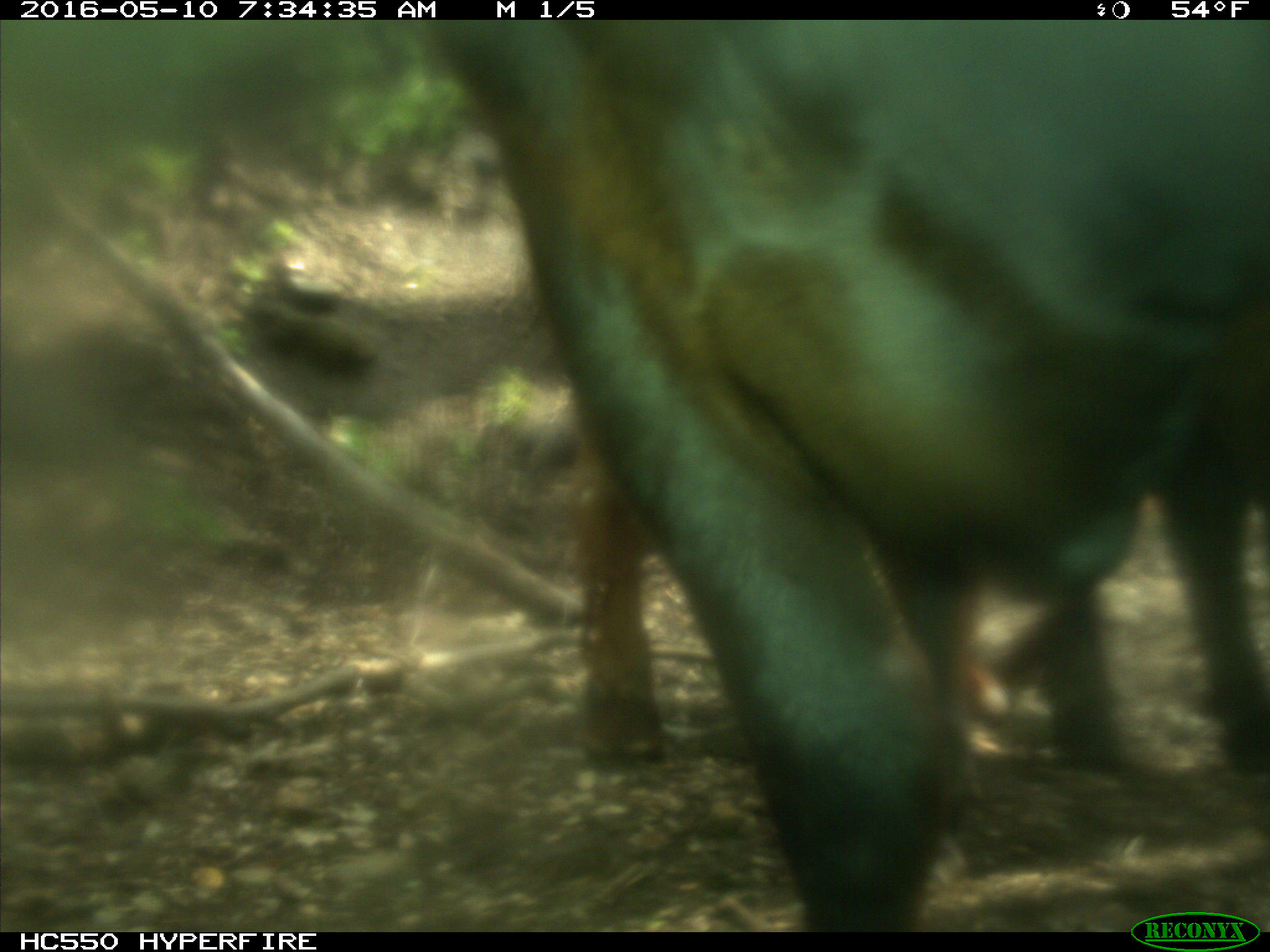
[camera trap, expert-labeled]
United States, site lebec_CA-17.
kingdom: Animalia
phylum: Chordata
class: Mammalia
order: Artiodactyla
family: Bovidae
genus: Bos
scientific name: Bos taurus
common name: domestic cow